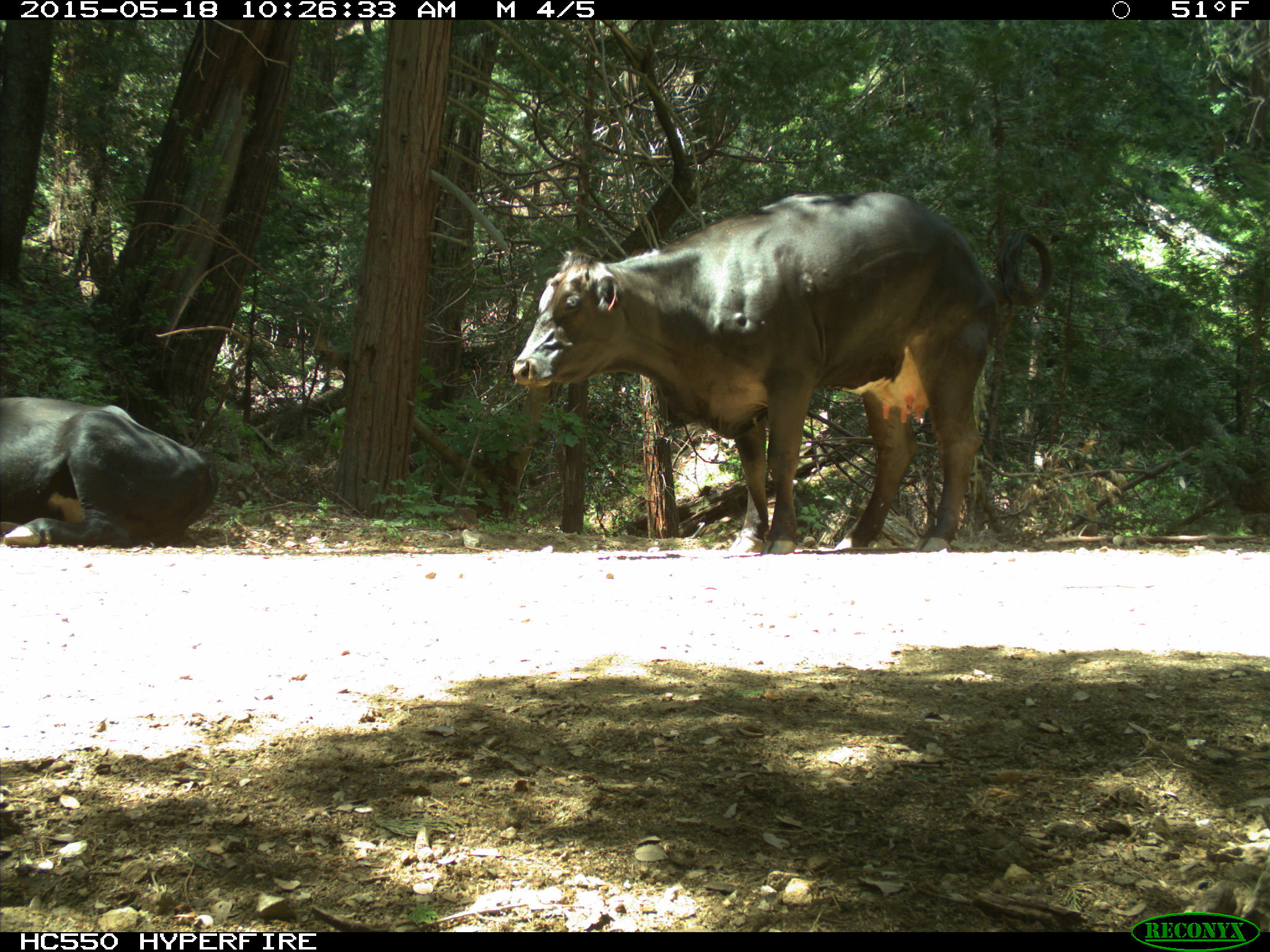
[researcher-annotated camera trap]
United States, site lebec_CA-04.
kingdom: Animalia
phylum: Chordata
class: Mammalia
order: Artiodactyla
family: Bovidae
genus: Bos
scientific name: Bos taurus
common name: domestic cow